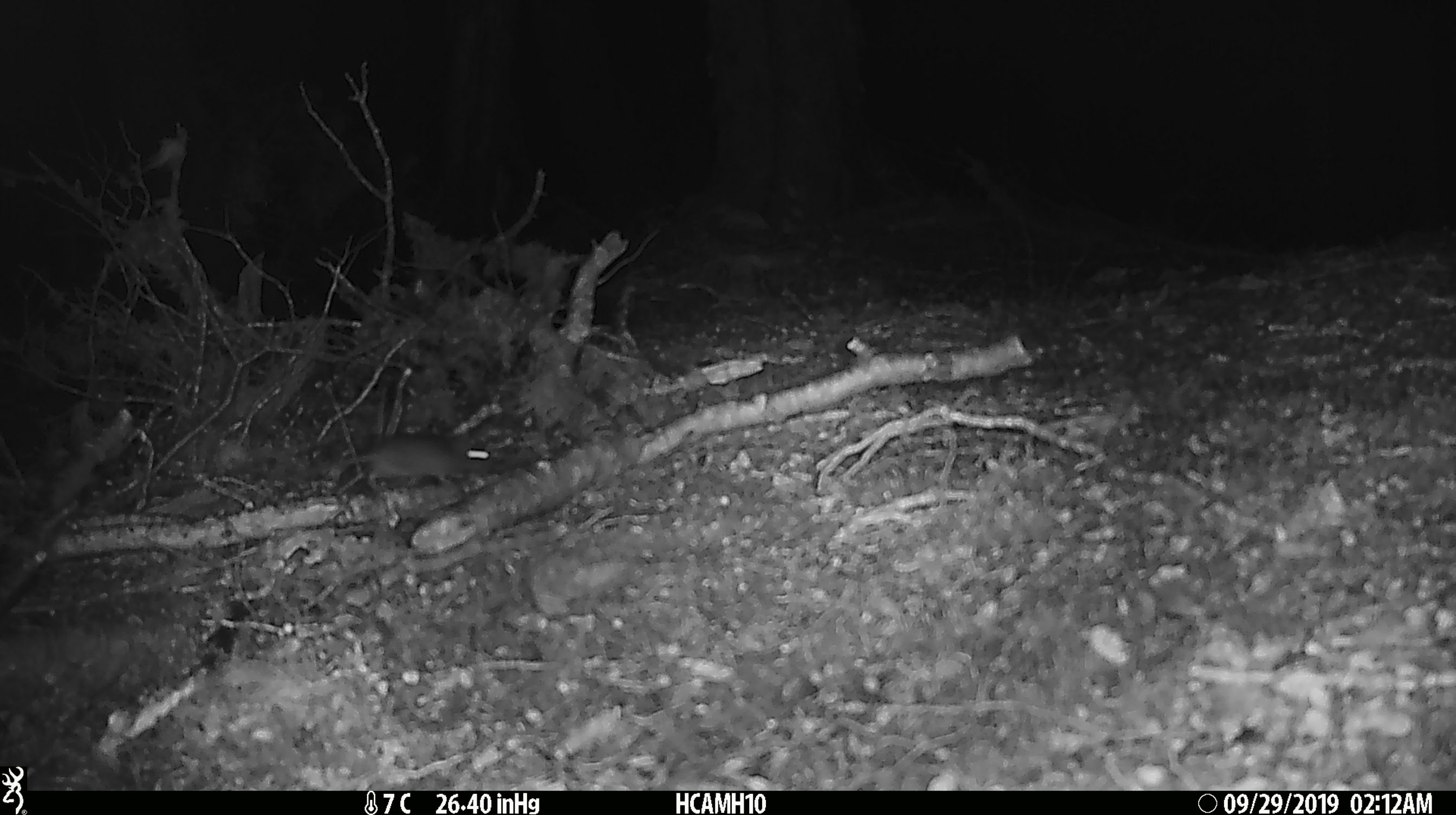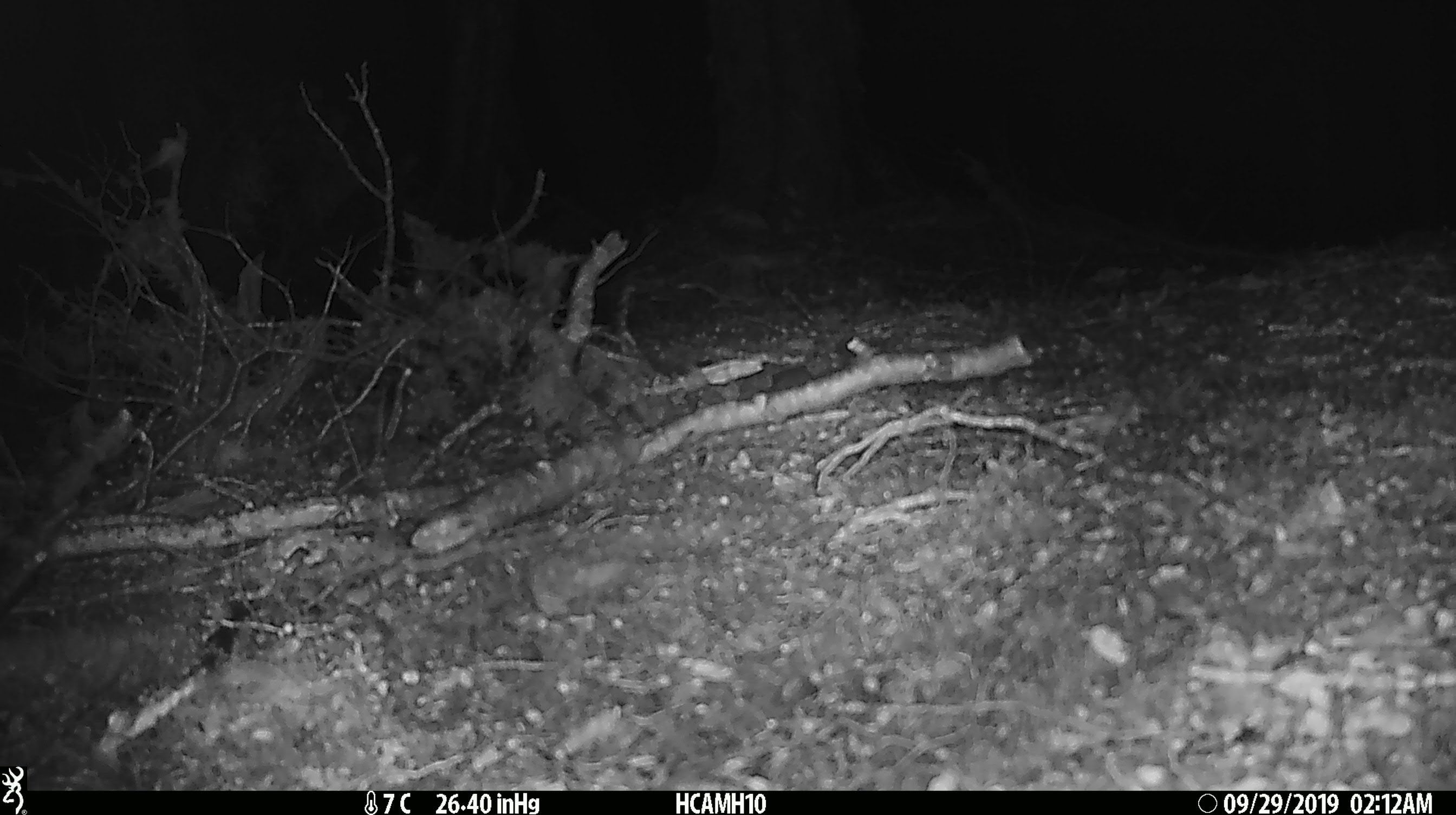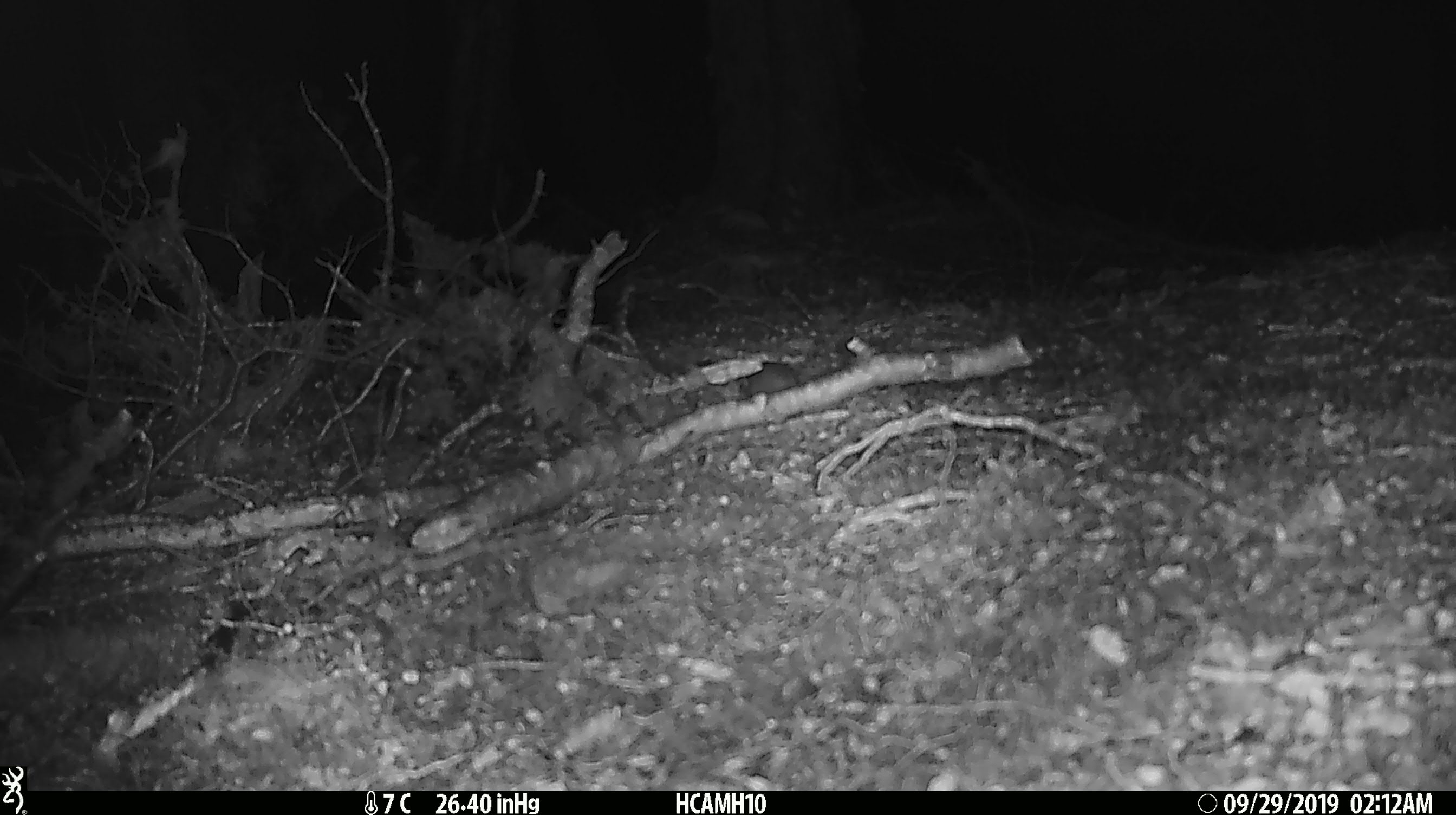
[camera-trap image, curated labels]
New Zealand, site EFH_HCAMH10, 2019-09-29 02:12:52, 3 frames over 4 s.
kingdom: Animalia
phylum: Chordata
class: Mammalia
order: Rodentia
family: Muridae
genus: Mus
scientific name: Mus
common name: mouse